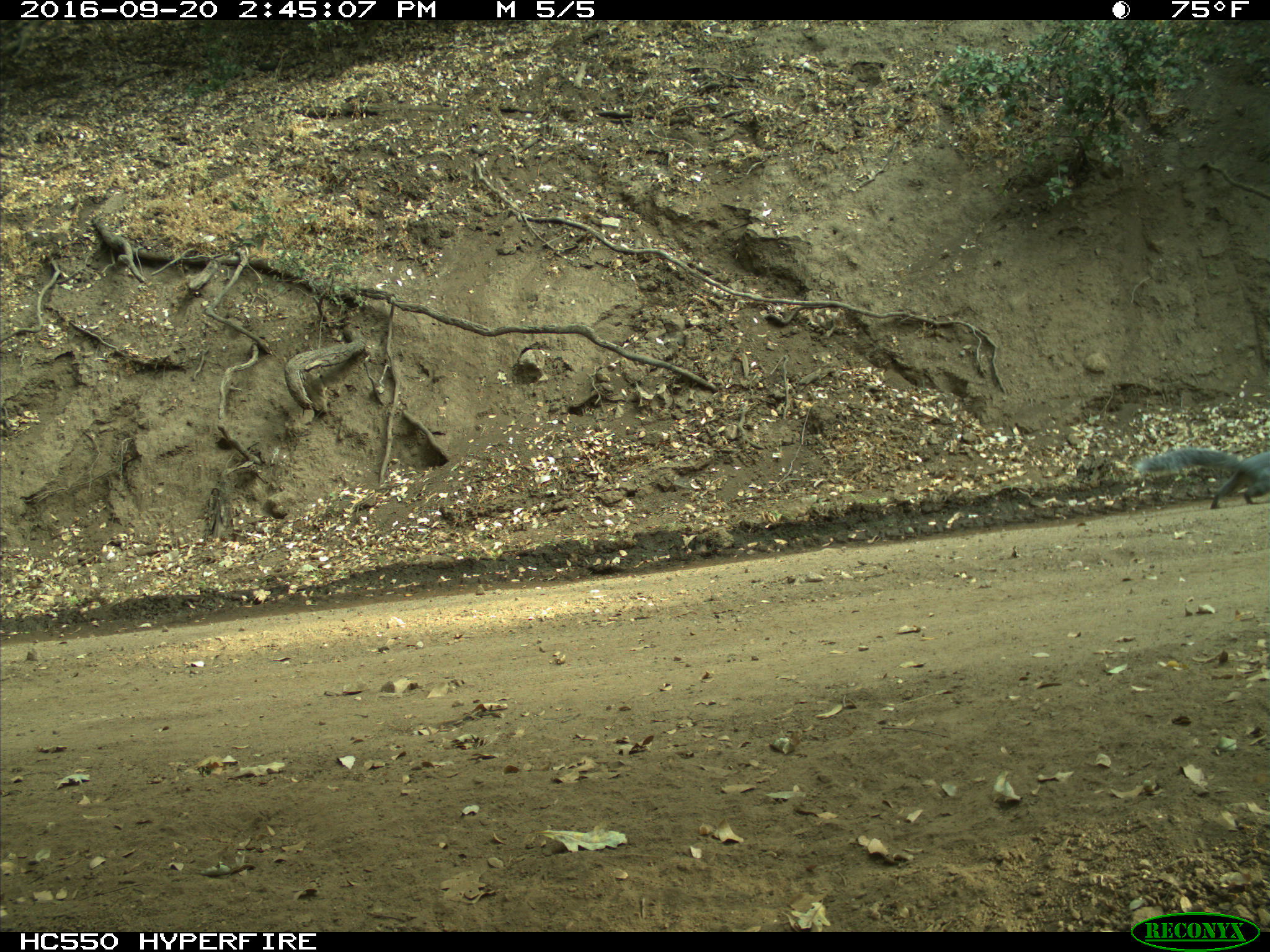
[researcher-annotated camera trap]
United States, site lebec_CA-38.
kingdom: Animalia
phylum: Chordata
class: Mammalia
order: Rodentia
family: Sciuridae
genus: Sciurus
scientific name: Sciurus carolinensis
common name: eastern gray squirrel